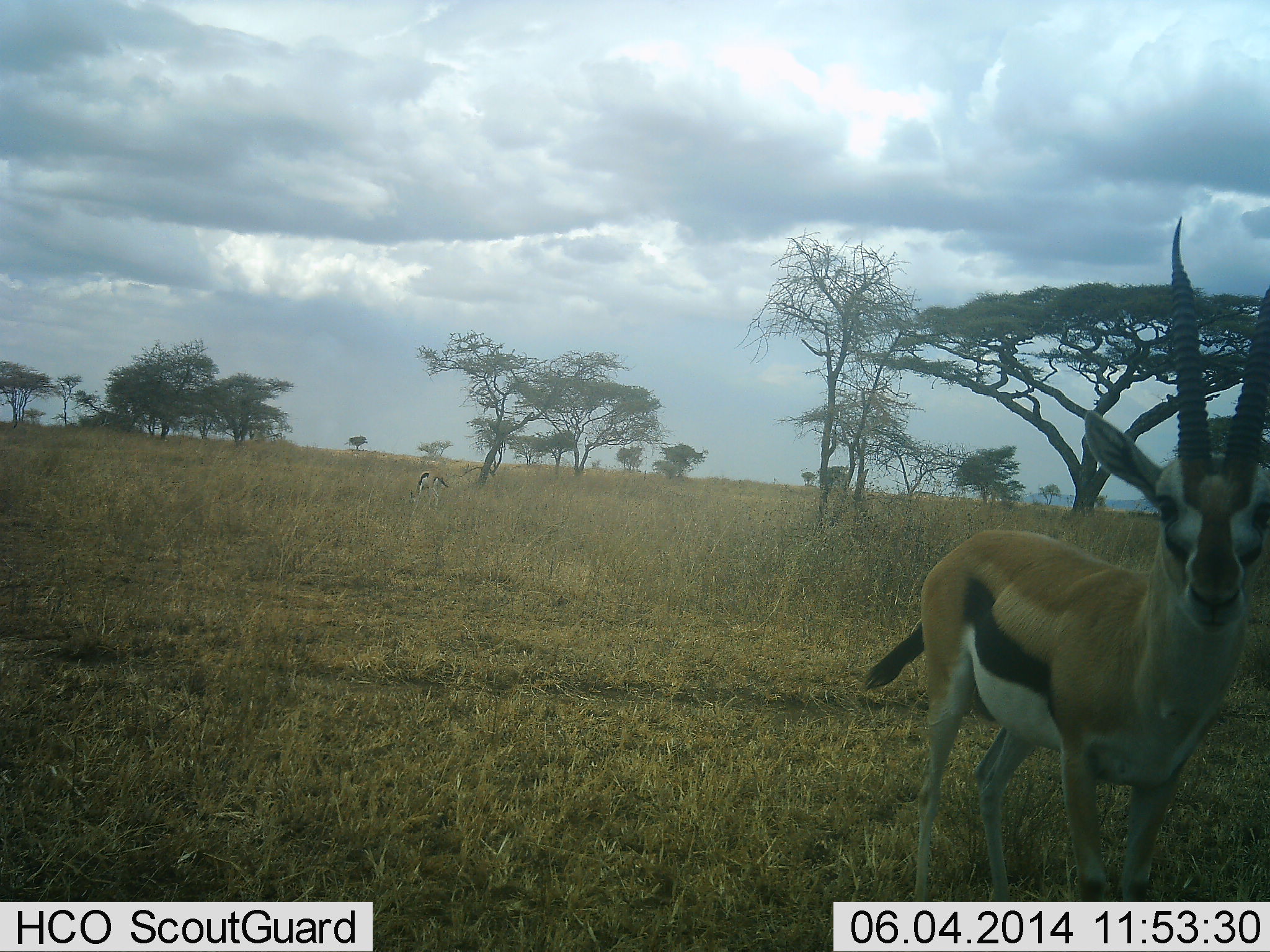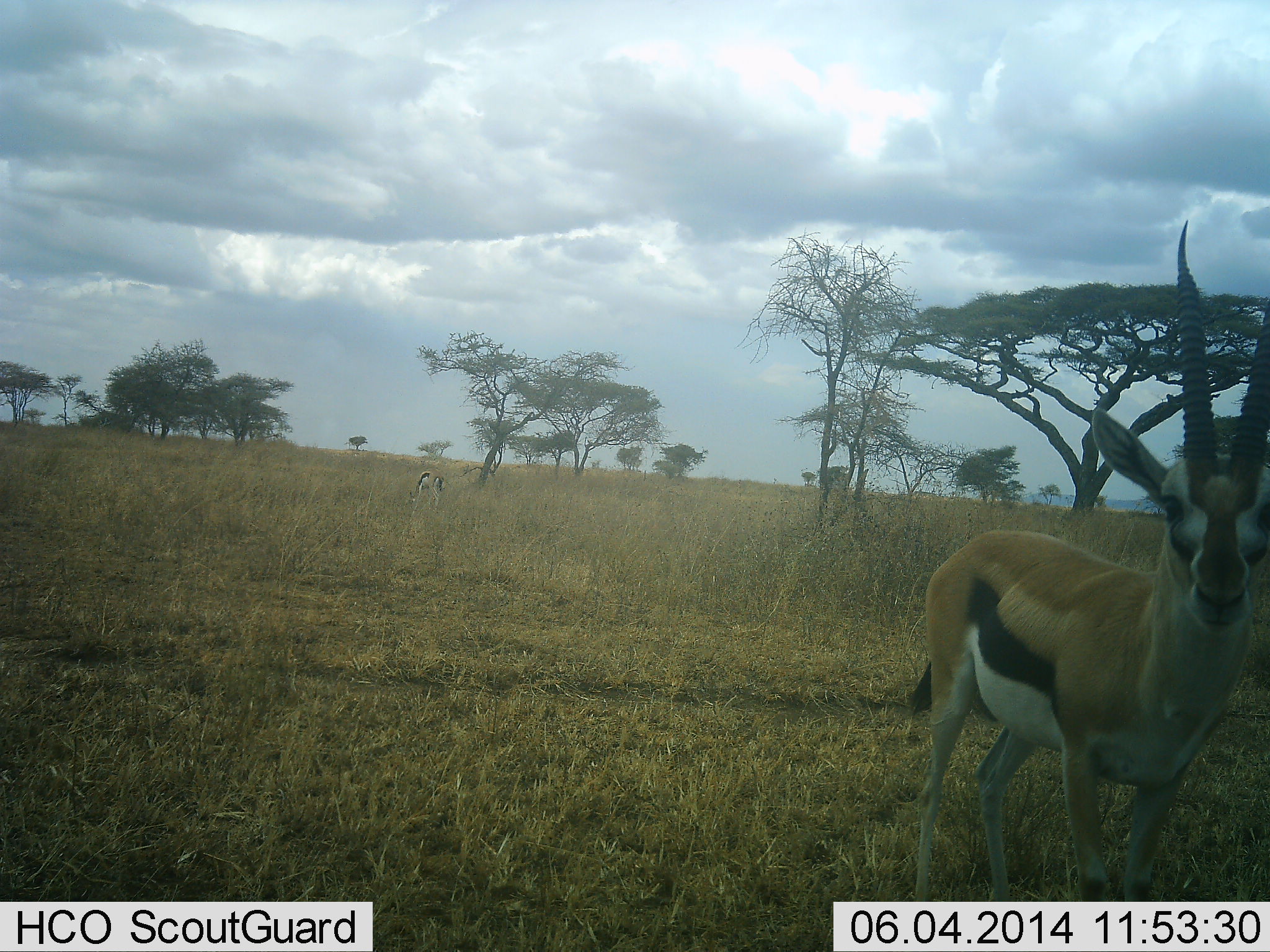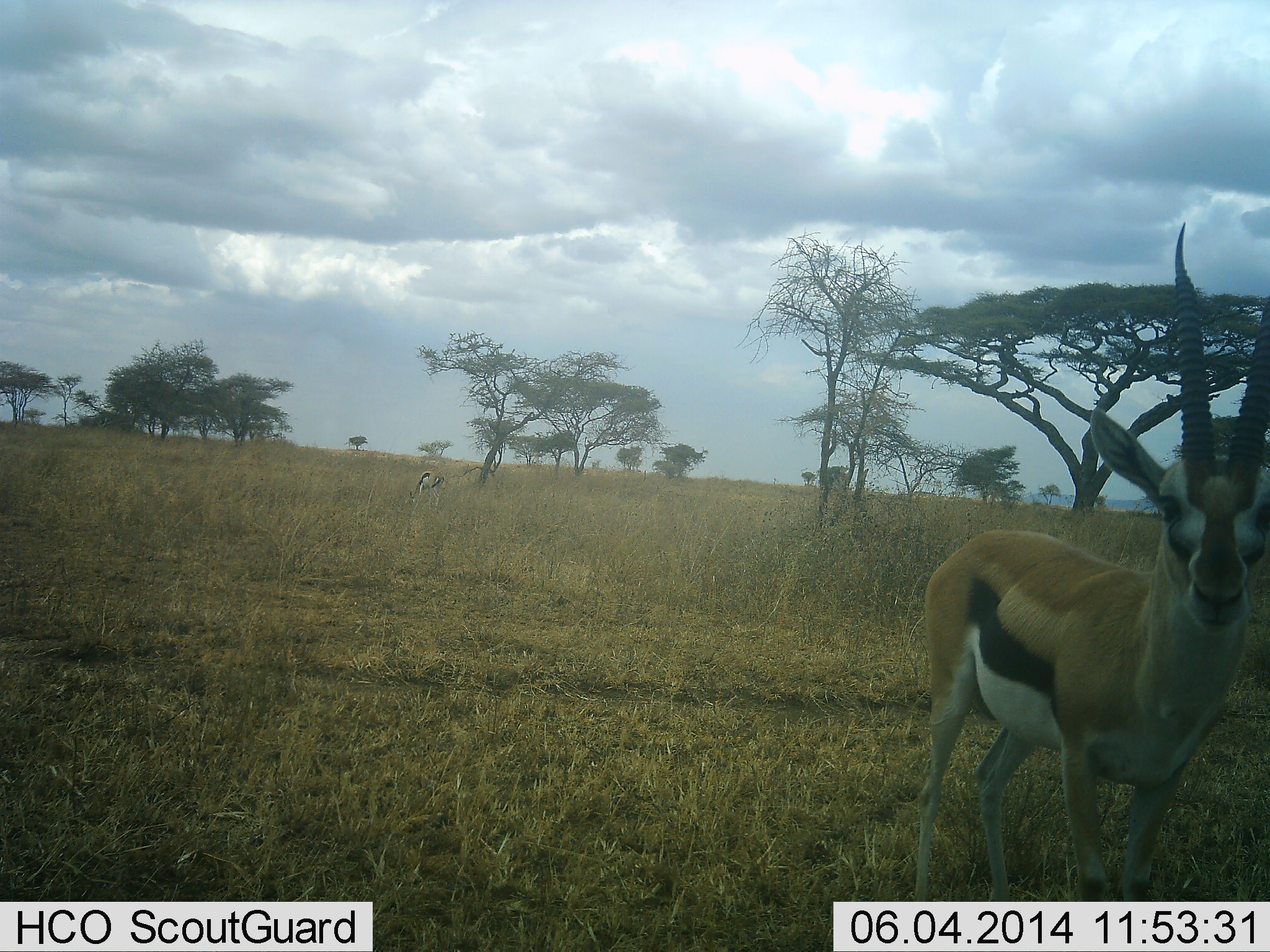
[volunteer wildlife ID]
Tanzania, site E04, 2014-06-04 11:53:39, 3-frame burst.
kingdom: Animalia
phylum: Chordata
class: Mammalia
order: Artiodactyla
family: Bovidae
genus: Eudorcas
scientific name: Eudorcas thomsonii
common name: thomson's gazelle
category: gazellethomsons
Gazellethomsons (thomson's gazelle) (Eudorcas thomsonii), count 2. Behavior (volunteer vote fractions): standing 99%, resting 1%, moving 3%, interacting 0%. Young present (vote fraction): 0%. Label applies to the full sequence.